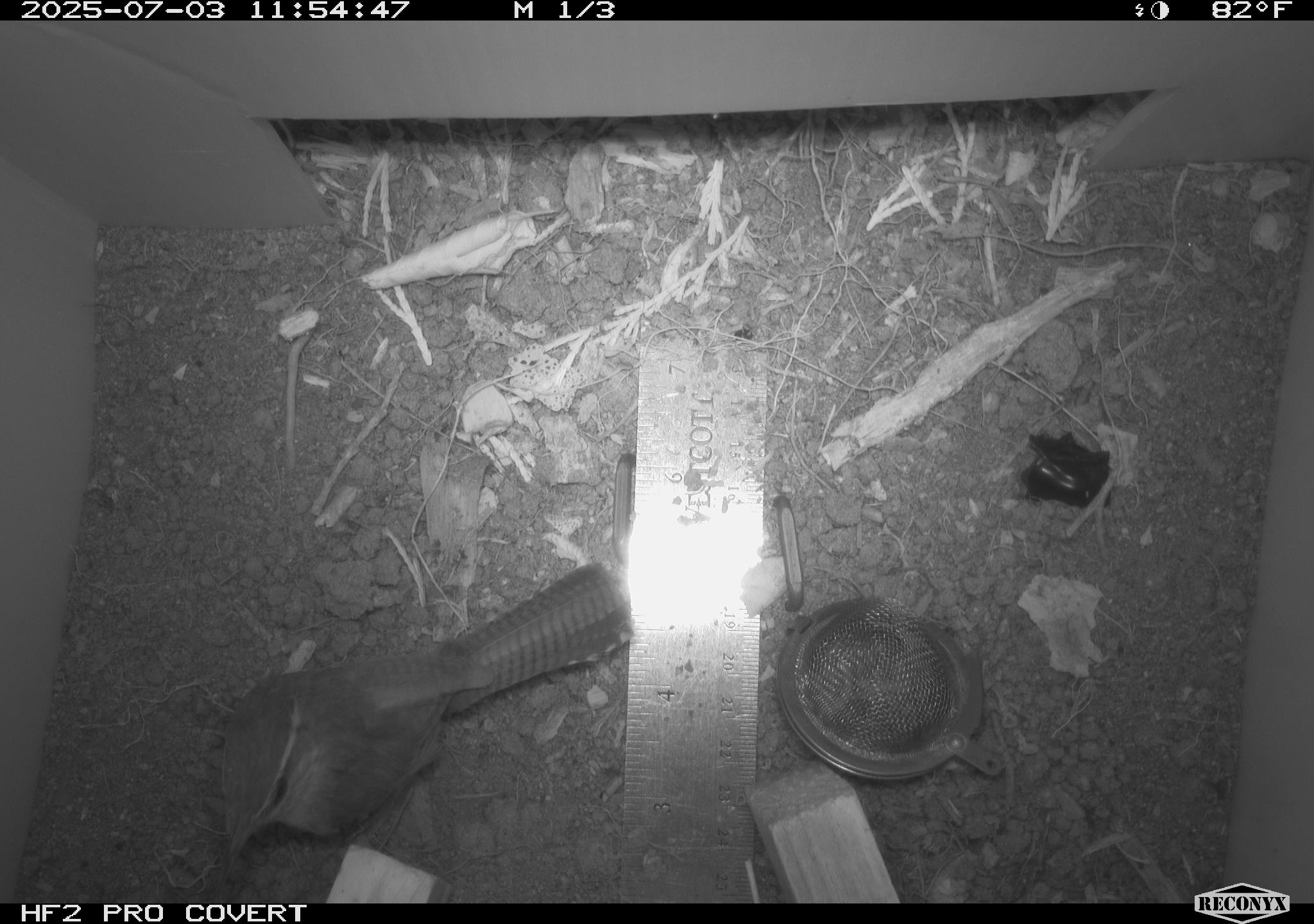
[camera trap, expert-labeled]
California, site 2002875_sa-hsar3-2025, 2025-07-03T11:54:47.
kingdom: Animalia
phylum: Chordata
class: Aves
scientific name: Aves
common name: bird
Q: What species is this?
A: Bird (Aves).